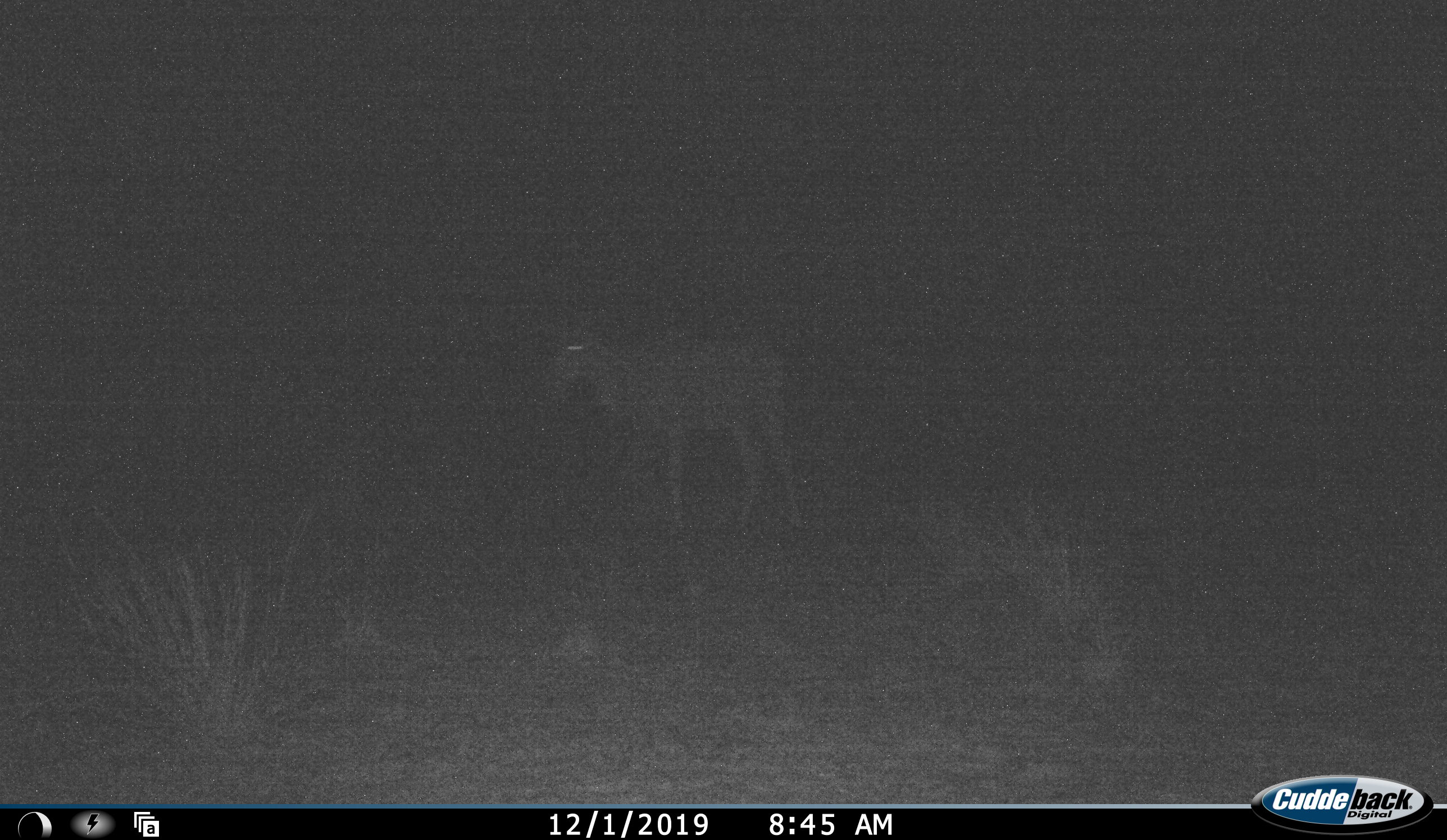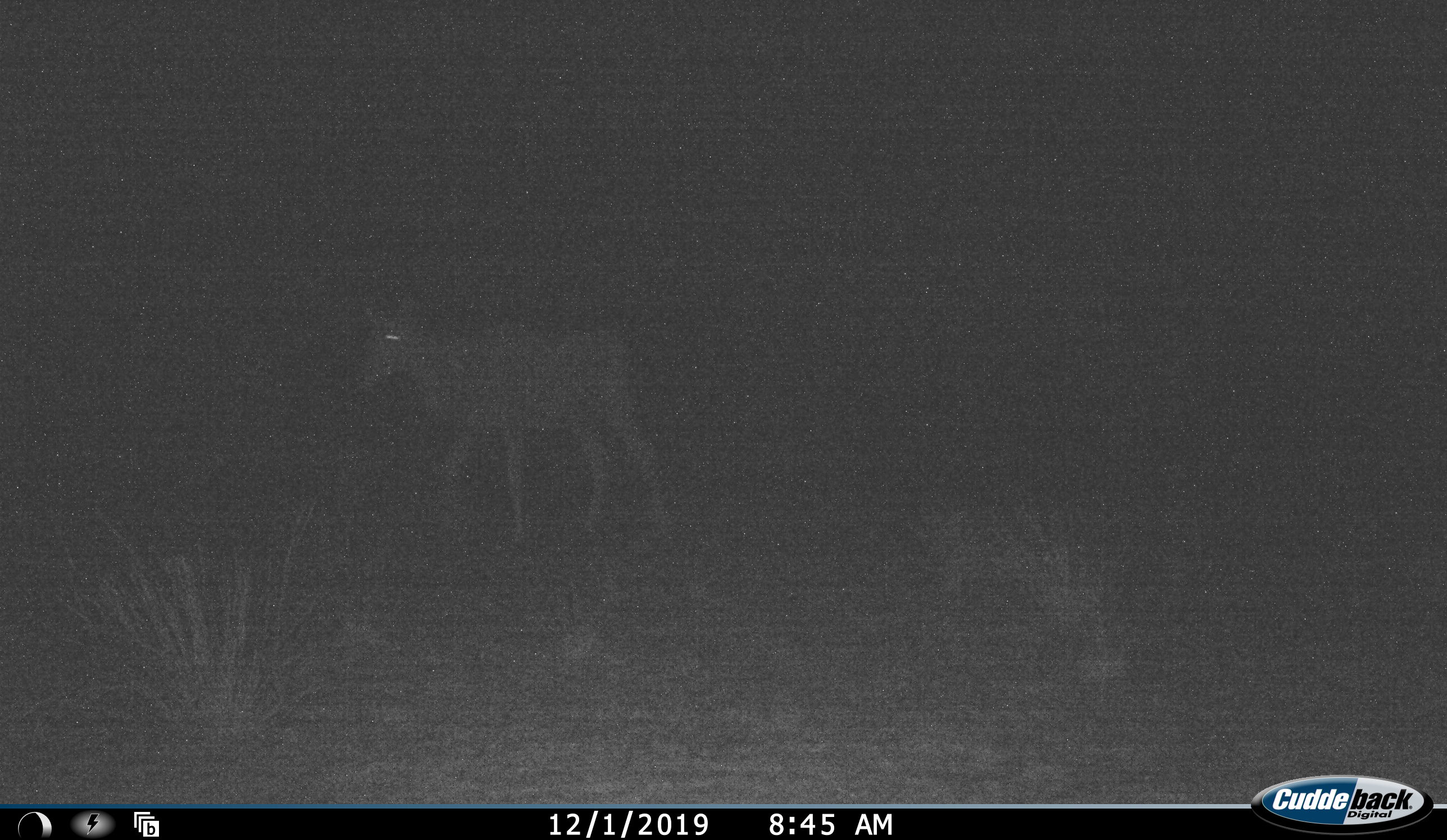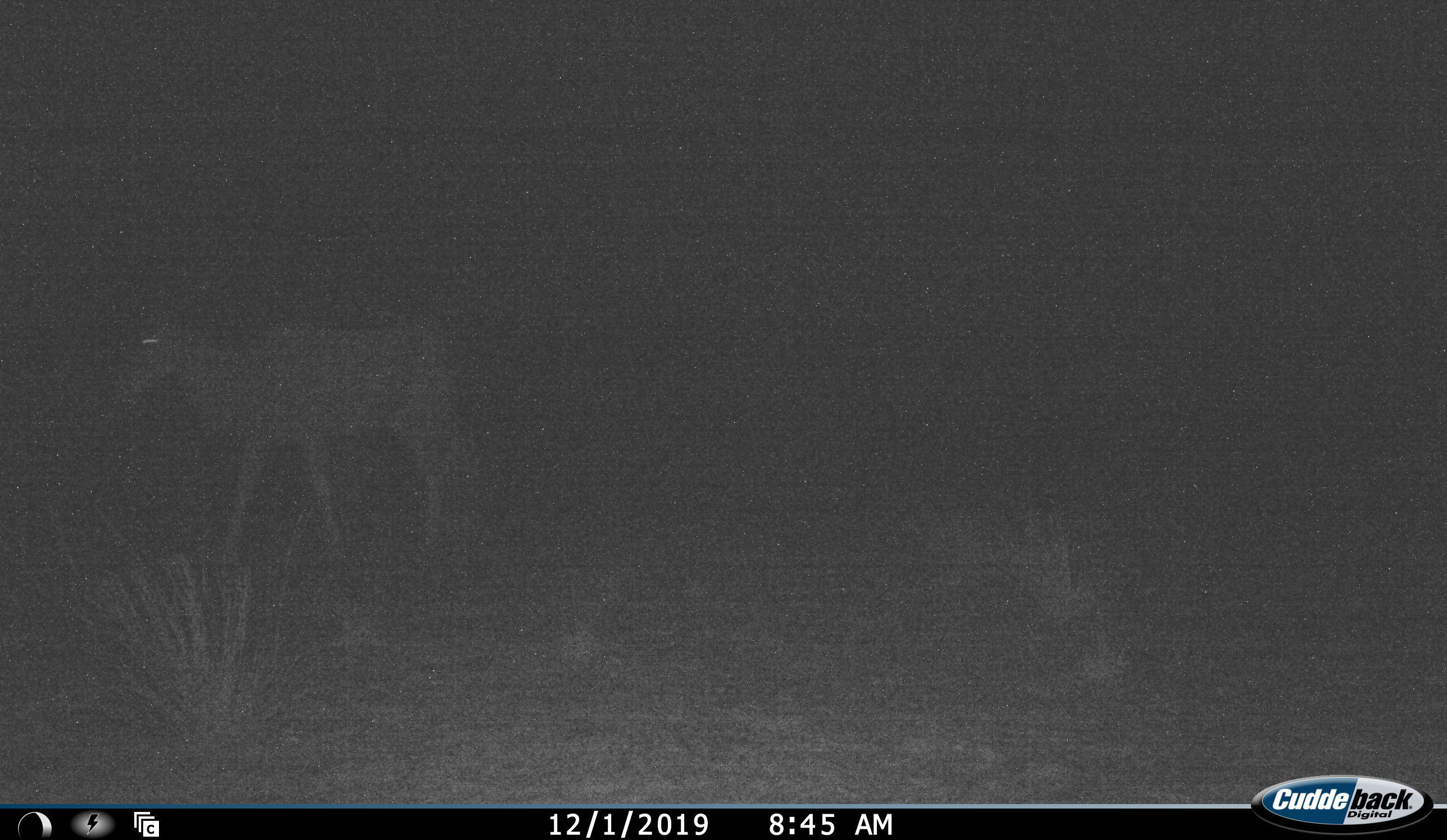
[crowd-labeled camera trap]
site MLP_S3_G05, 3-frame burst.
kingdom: Animalia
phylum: Chordata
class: Mammalia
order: Artiodactyla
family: Bovidae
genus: Tragelaphus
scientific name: Tragelaphus oryx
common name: eland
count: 1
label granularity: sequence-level